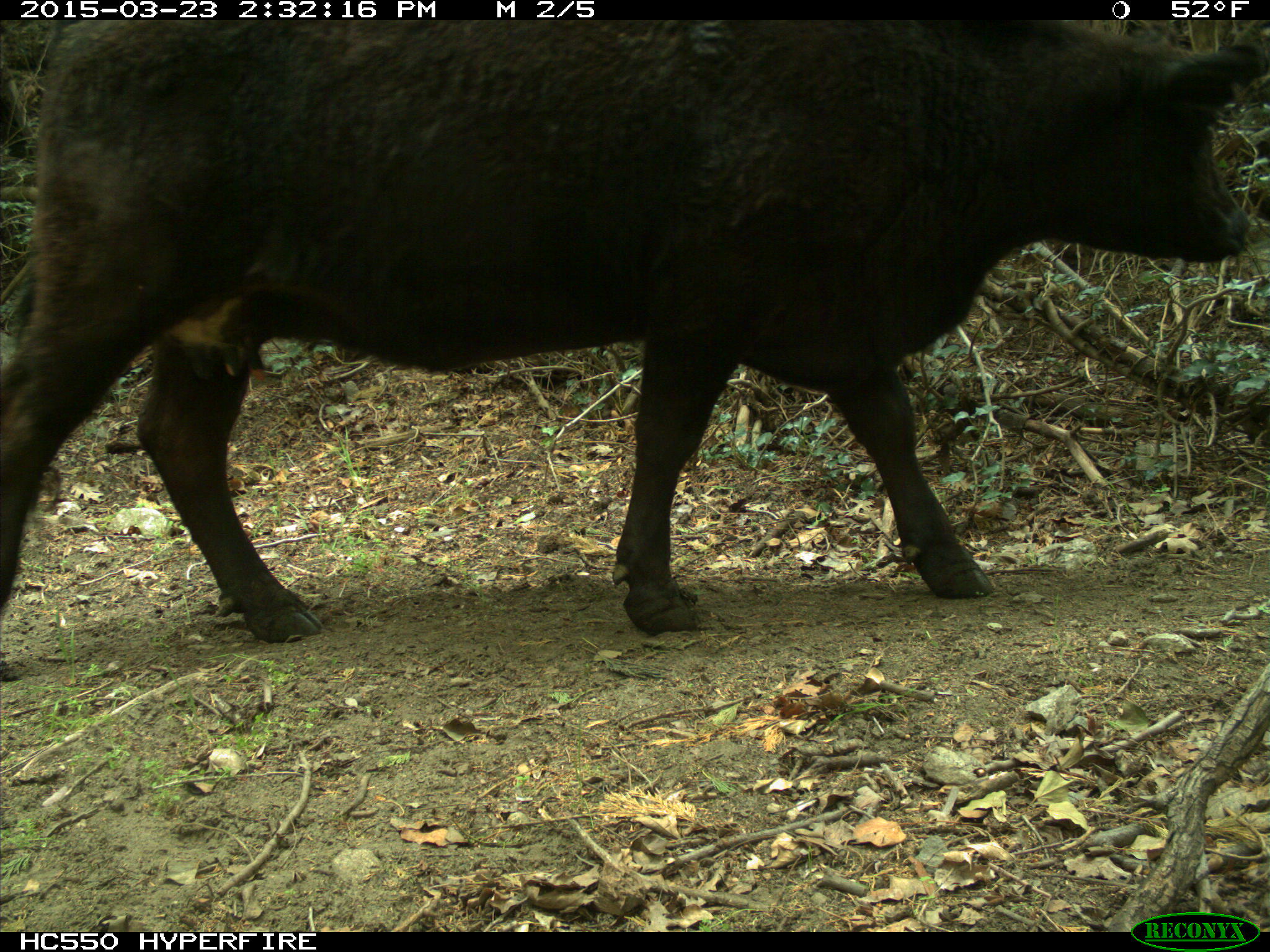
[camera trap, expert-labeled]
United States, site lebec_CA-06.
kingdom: Animalia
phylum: Chordata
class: Mammalia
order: Artiodactyla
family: Bovidae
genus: Bos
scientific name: Bos taurus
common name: domestic cow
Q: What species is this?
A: Bos taurus (domestic cow).